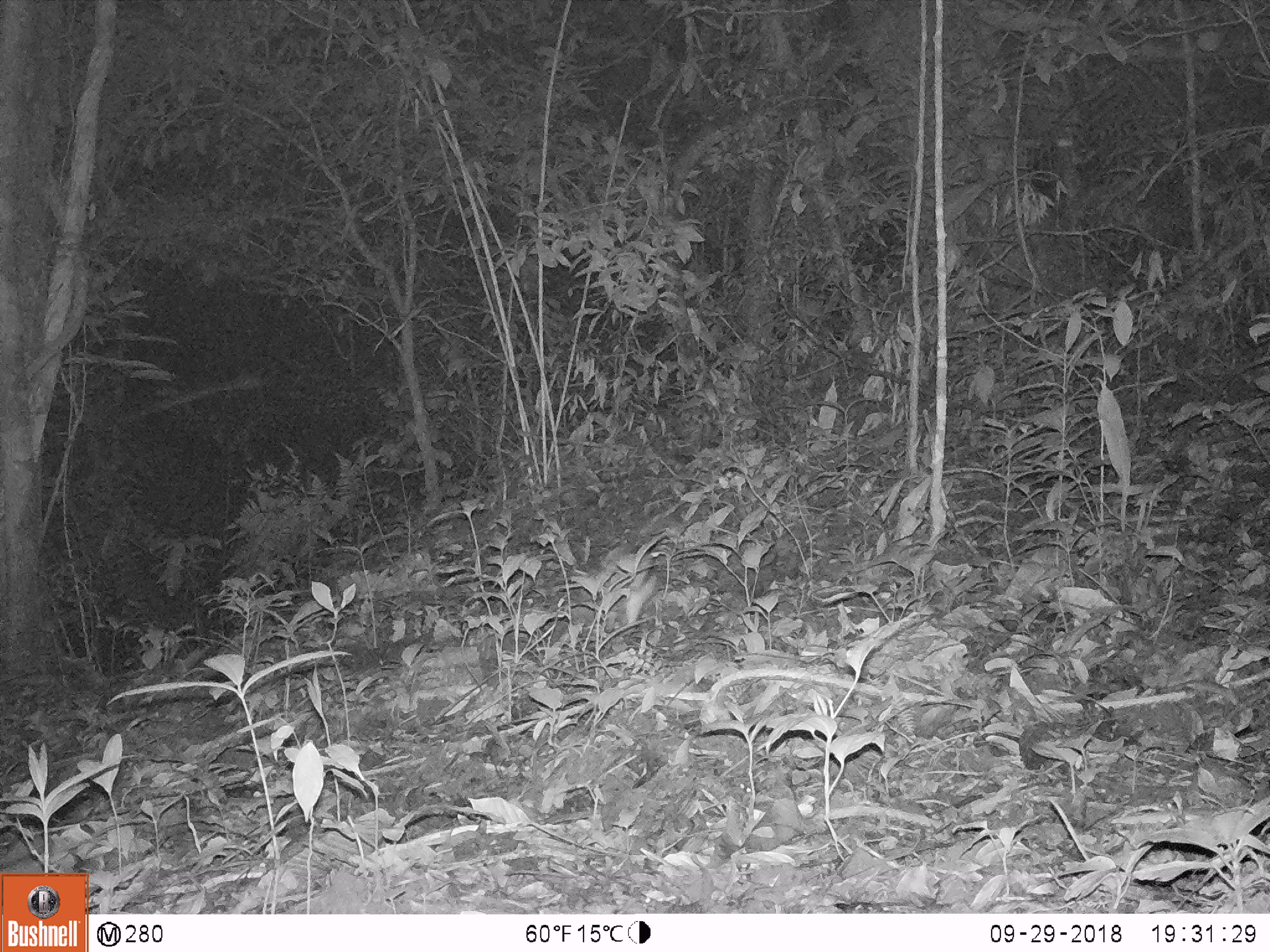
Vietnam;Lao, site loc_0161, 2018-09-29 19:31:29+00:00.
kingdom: Animalia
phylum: Chordata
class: Mammalia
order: Lagomorpha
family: Leporidae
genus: Nesolagus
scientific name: Nesolagus timminsi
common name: annamite striped rabbit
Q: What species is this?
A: Annamite striped rabbit (Nesolagus timminsi).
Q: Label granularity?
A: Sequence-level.